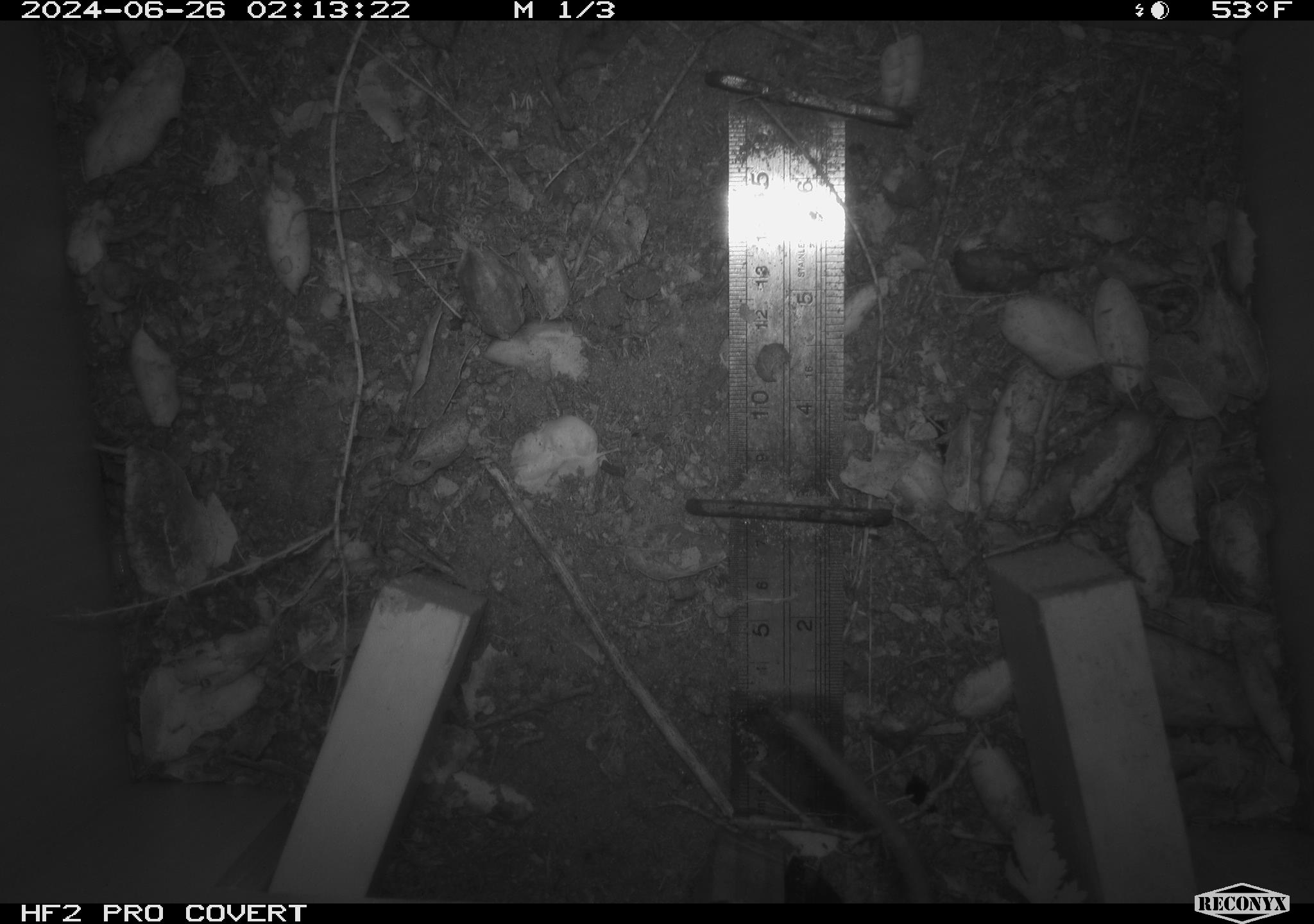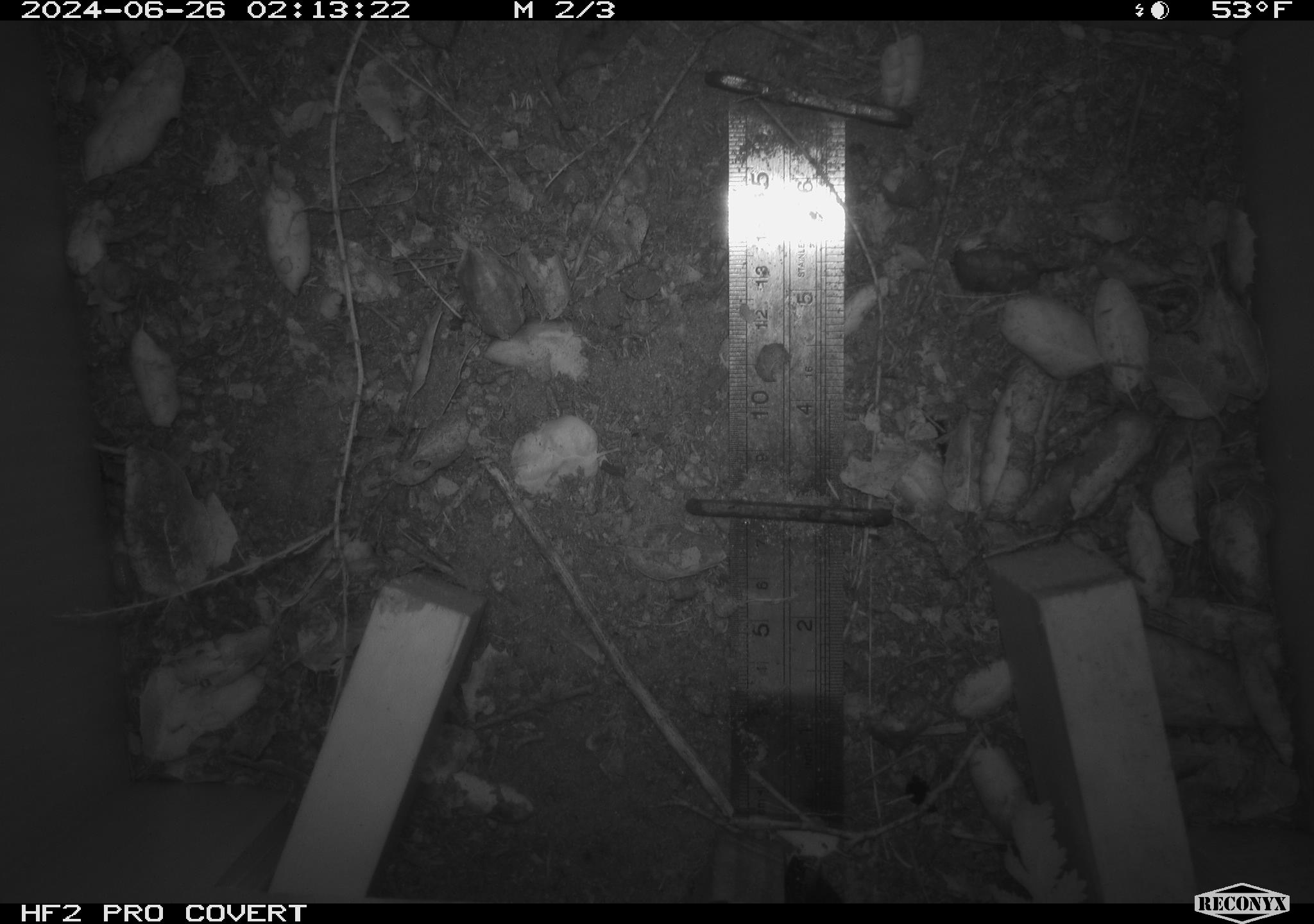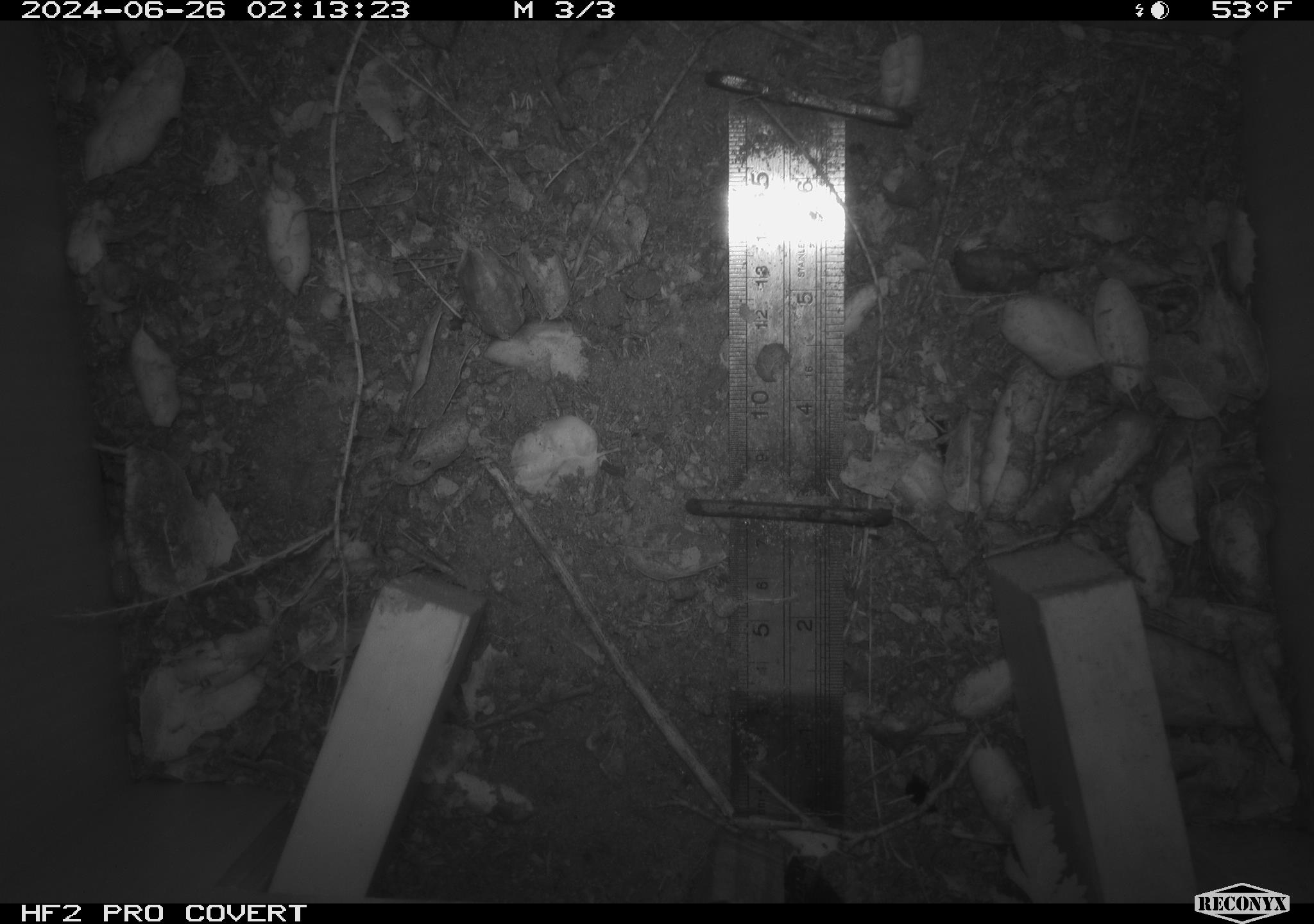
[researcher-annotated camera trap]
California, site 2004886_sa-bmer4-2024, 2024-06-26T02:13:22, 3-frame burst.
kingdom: Animalia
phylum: Chordata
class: Mammalia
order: Rodentia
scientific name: Rodentia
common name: mouse species